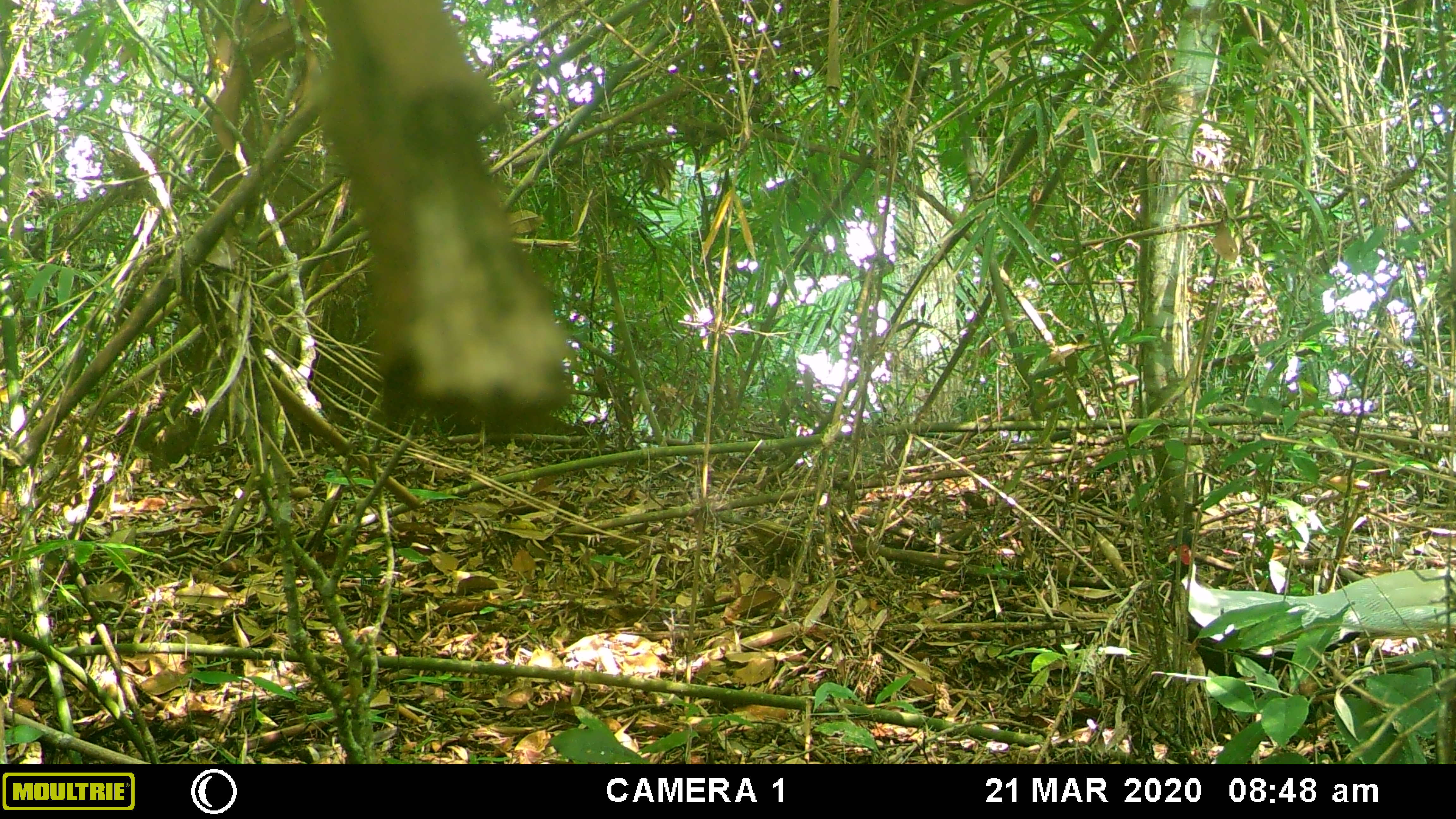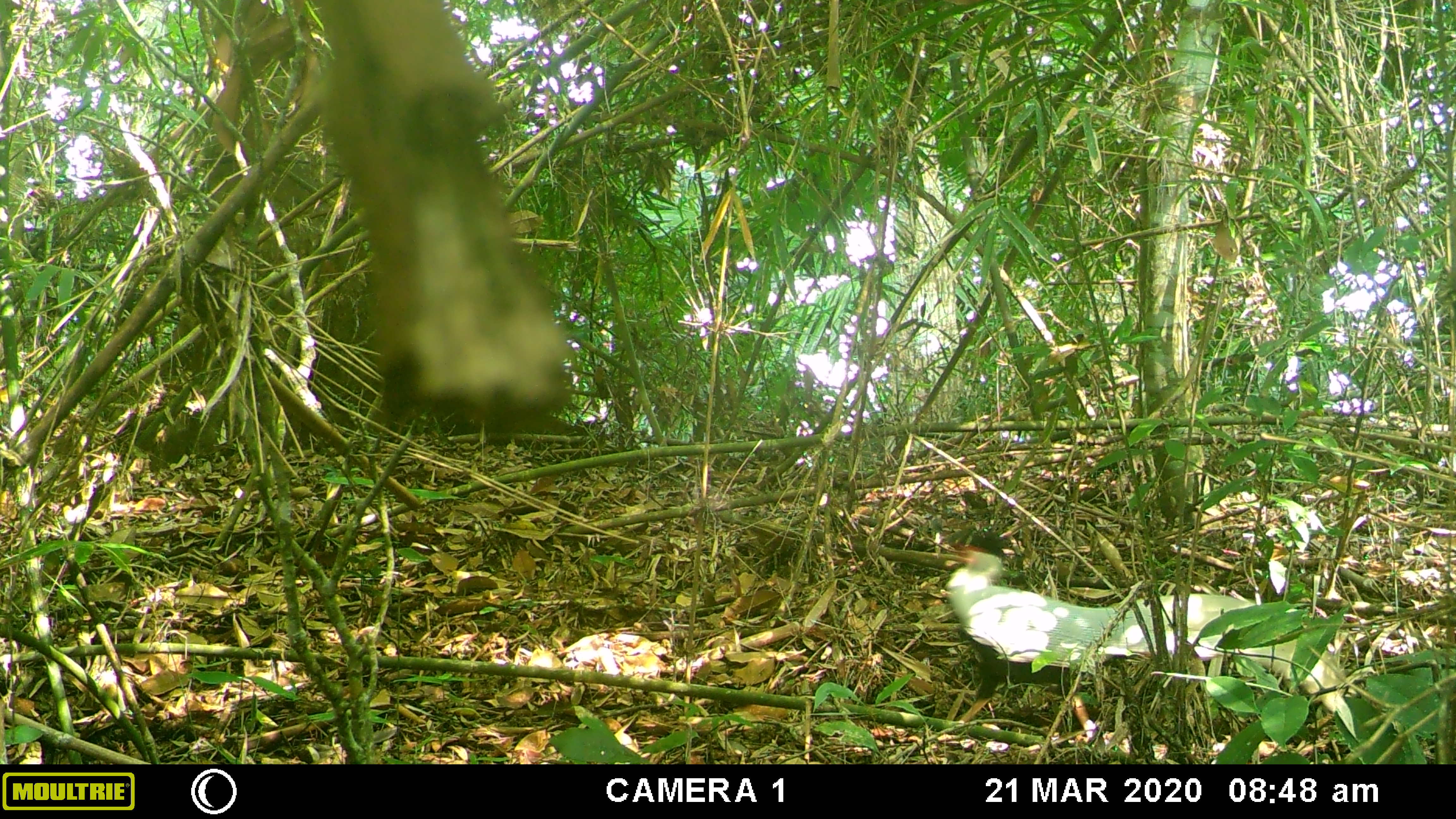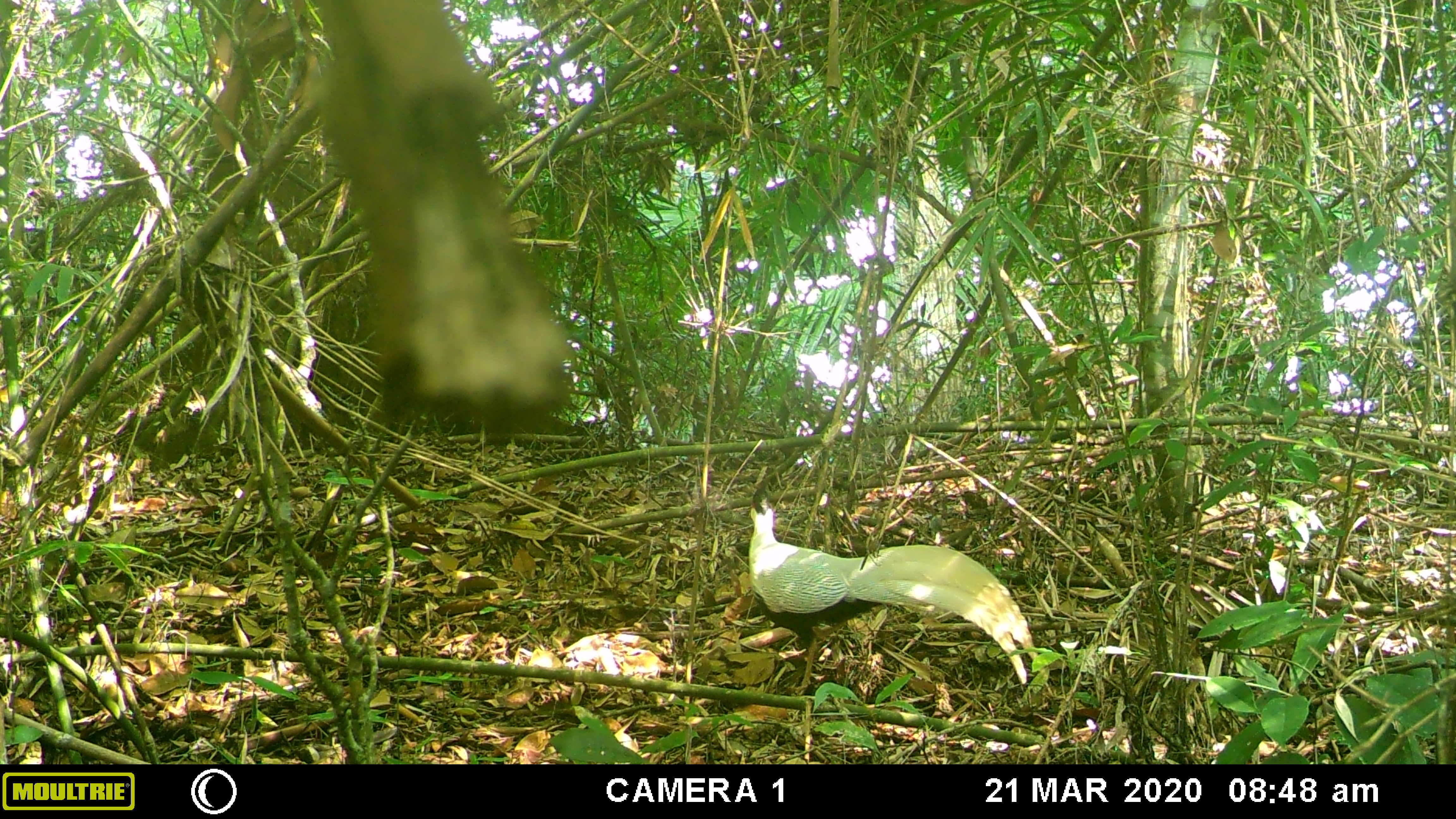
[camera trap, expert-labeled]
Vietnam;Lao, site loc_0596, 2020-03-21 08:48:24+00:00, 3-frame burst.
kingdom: Animalia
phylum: Chordata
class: Aves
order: Galliformes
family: Phasianidae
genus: Lophura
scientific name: Lophura nycthemera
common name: silver pheasant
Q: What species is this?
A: Silver pheasant (Lophura nycthemera).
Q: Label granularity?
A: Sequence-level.